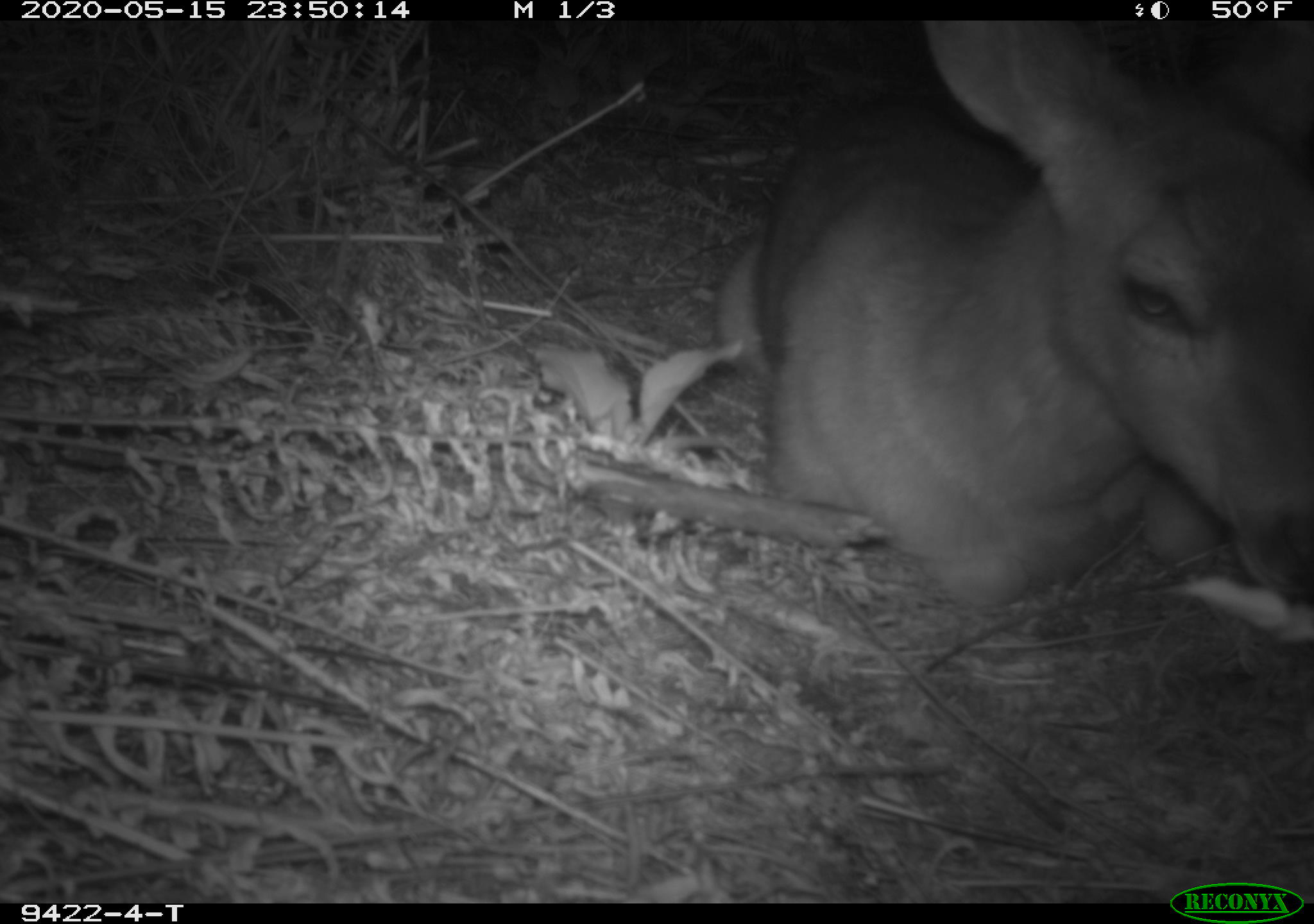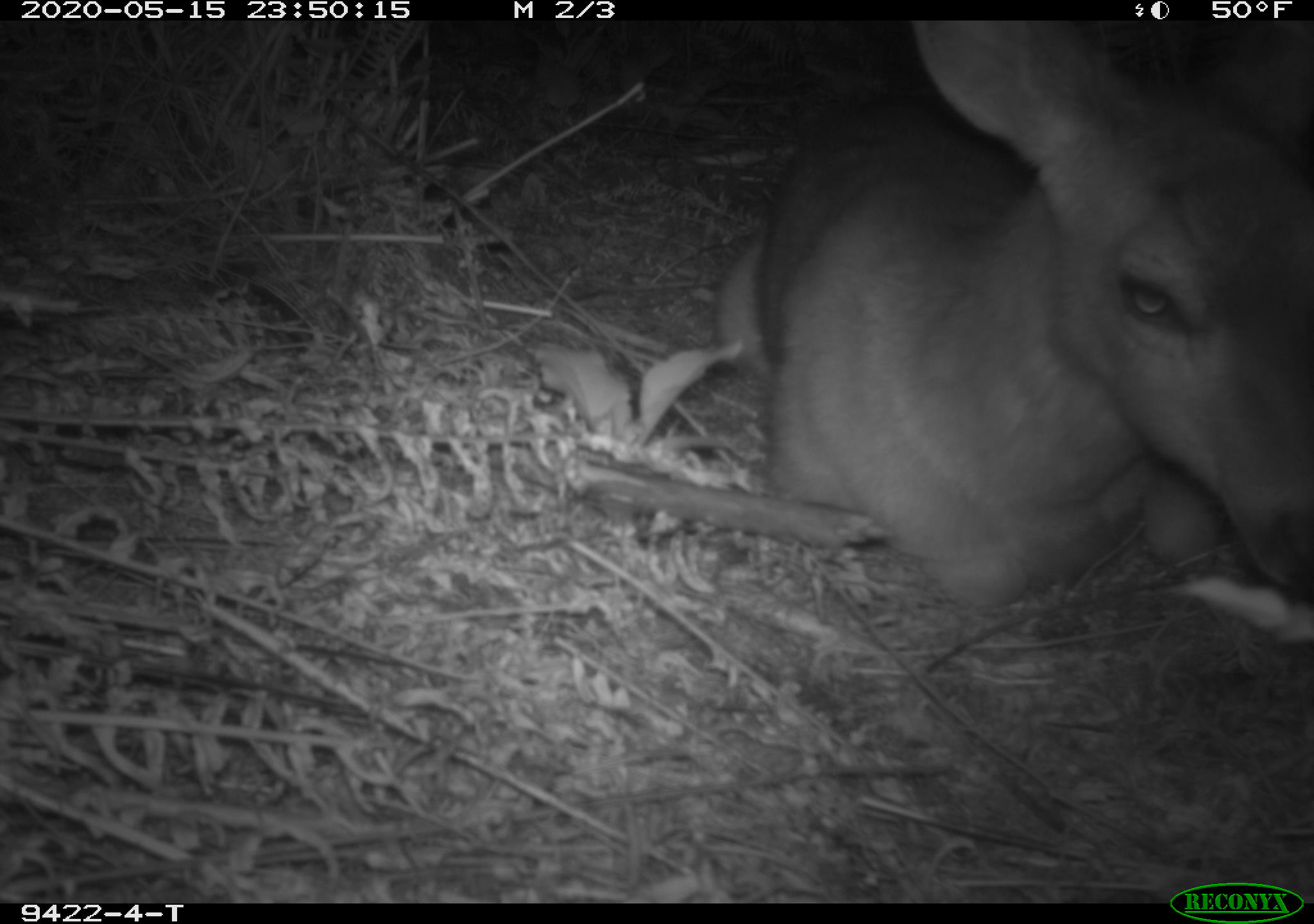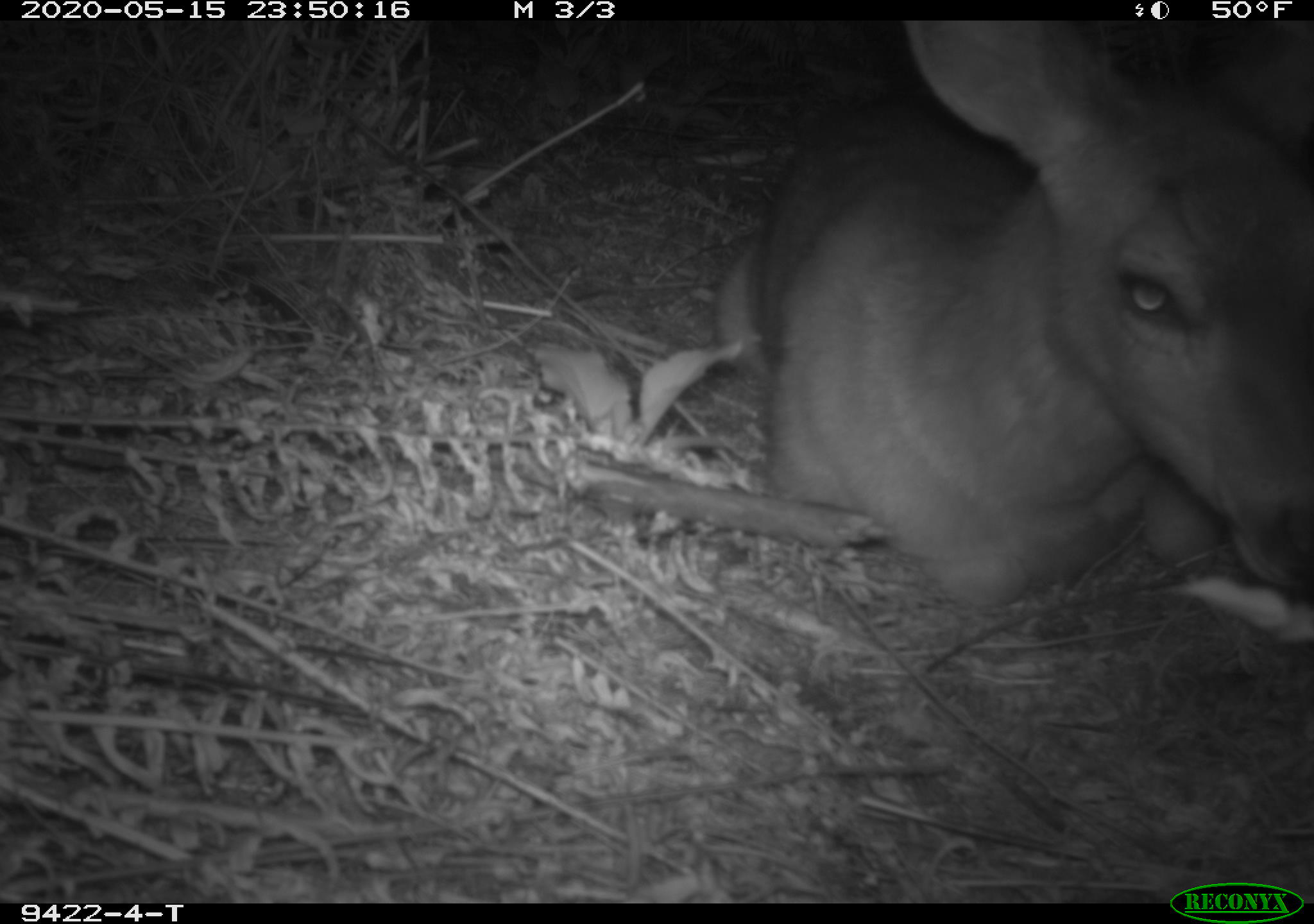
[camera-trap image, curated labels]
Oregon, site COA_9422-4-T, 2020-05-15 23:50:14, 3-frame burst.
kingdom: Animalia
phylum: Chordata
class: Mammalia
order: Artiodactyla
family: Cervidae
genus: Odocoileus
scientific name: Odocoileus hemionus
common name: black-tailed deer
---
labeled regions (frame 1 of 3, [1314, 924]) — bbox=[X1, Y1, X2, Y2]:
black-tailed deer: bbox=[706, 28, 1309, 623]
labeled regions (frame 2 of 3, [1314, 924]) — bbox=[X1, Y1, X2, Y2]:
black-tailed deer: bbox=[702, 24, 1307, 625]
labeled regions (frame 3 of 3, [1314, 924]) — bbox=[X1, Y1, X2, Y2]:
black-tailed deer: bbox=[693, 22, 1305, 619]